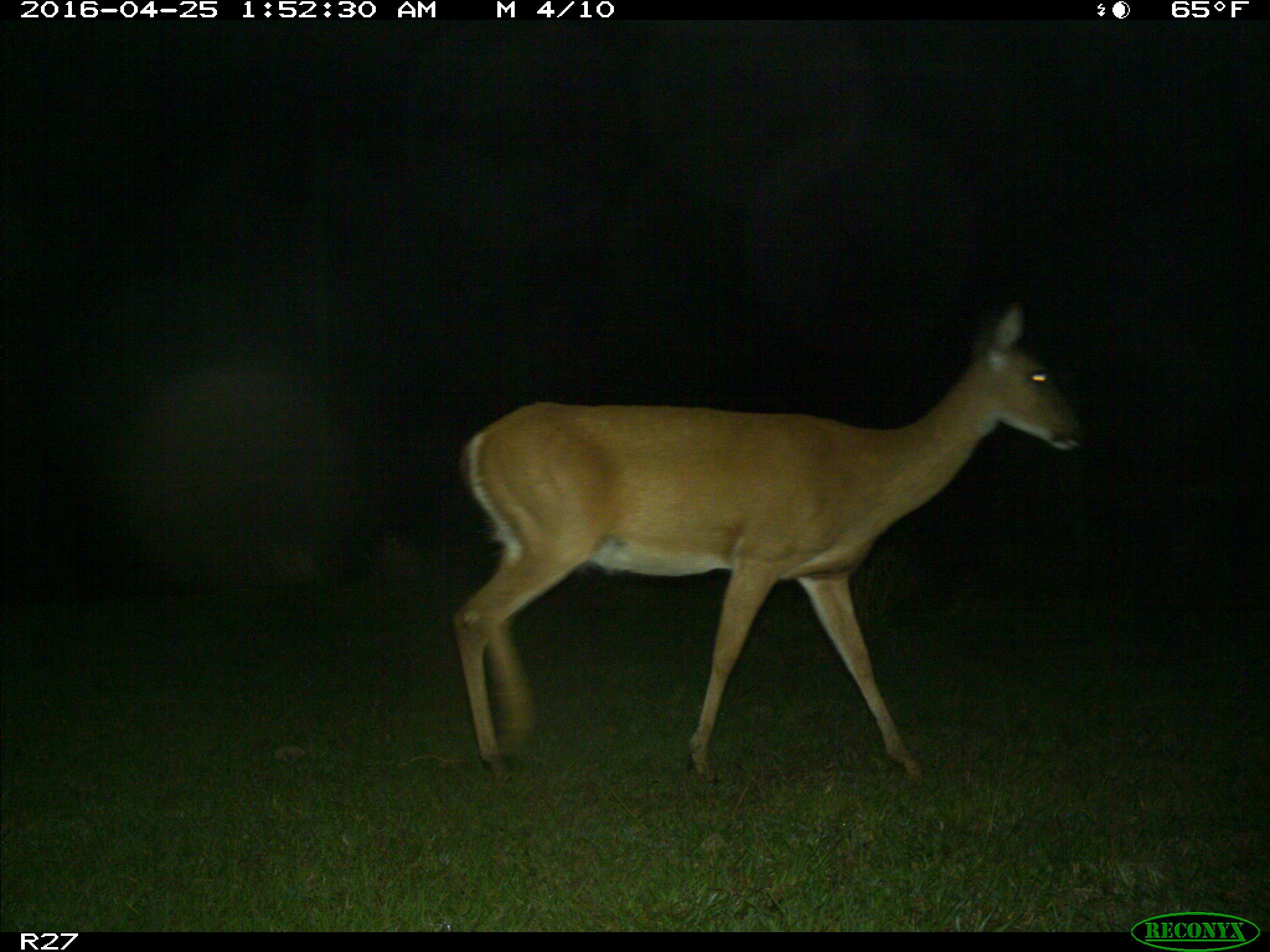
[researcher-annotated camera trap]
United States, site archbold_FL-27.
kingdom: Animalia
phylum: Chordata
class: Mammalia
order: Artiodactyla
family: Cervidae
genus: Odocoileus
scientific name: Odocoileus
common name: deer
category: unidentified deer